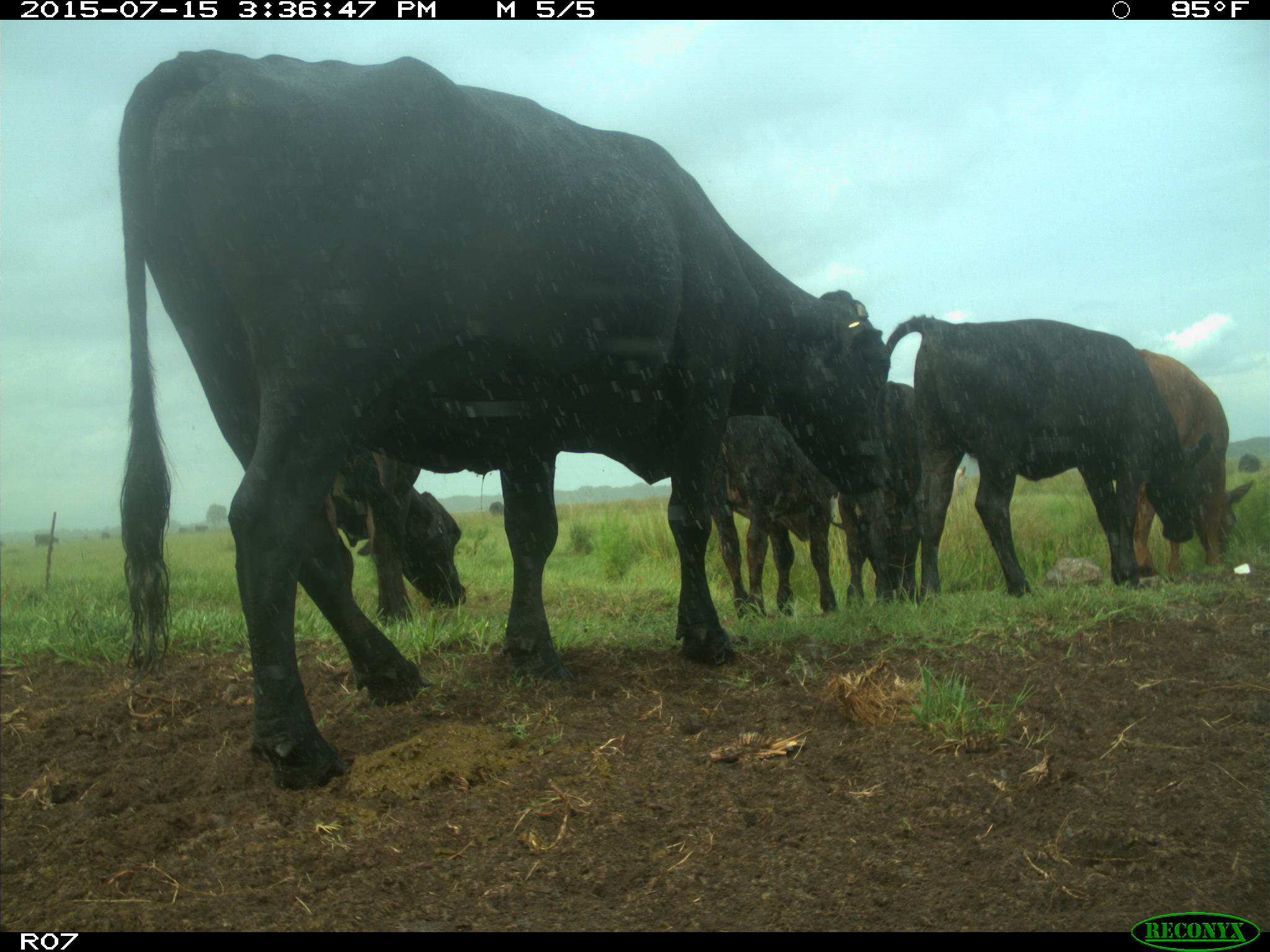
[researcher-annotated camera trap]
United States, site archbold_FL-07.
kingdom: Animalia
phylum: Chordata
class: Mammalia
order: Artiodactyla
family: Bovidae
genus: Bos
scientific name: Bos taurus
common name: domestic cow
Bos taurus (domestic cow).